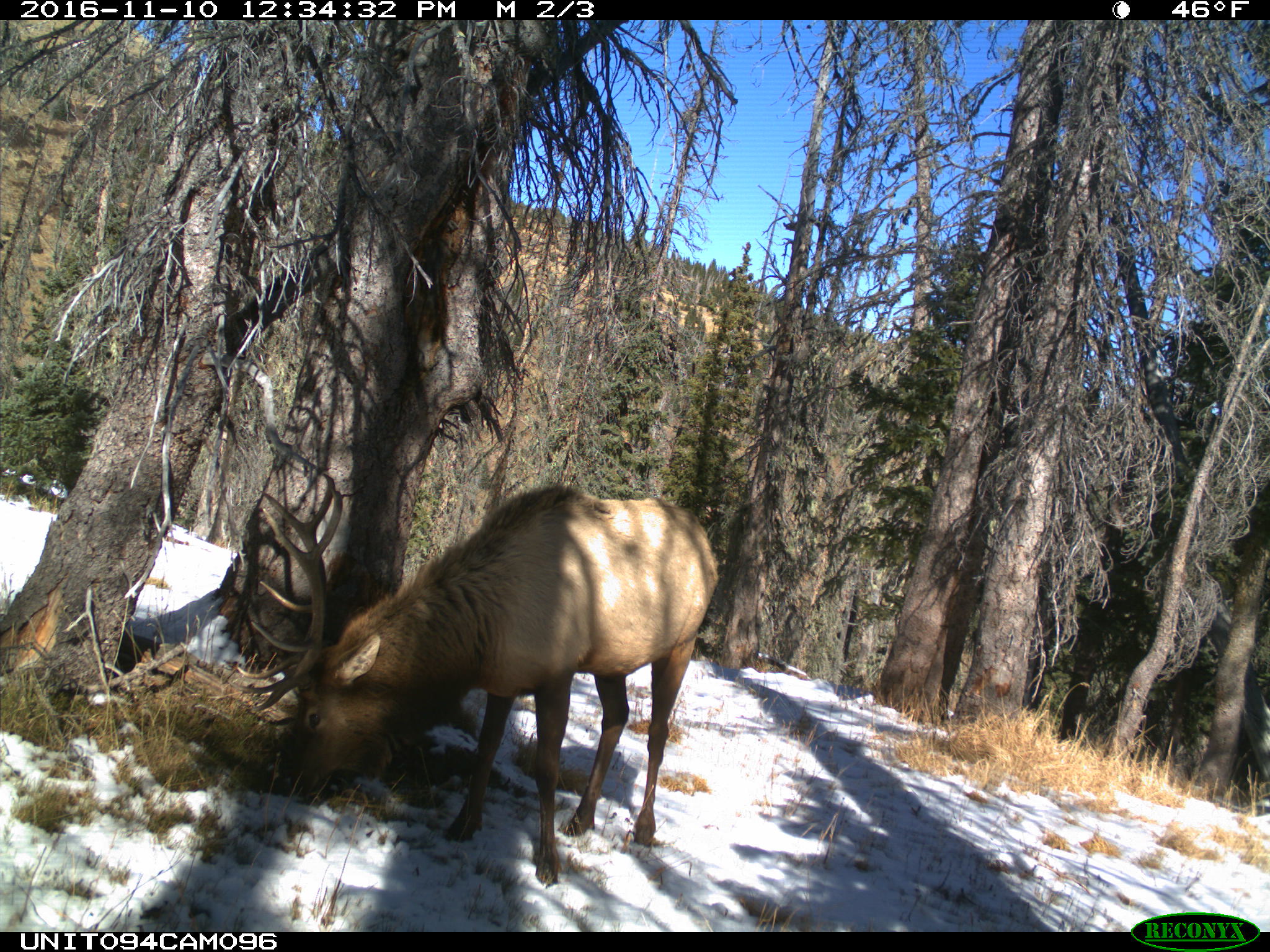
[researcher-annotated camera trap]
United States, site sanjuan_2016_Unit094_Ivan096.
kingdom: Animalia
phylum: Chordata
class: Mammalia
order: Artiodactyla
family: Cervidae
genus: Cervus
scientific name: Cervus elaphus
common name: red deer